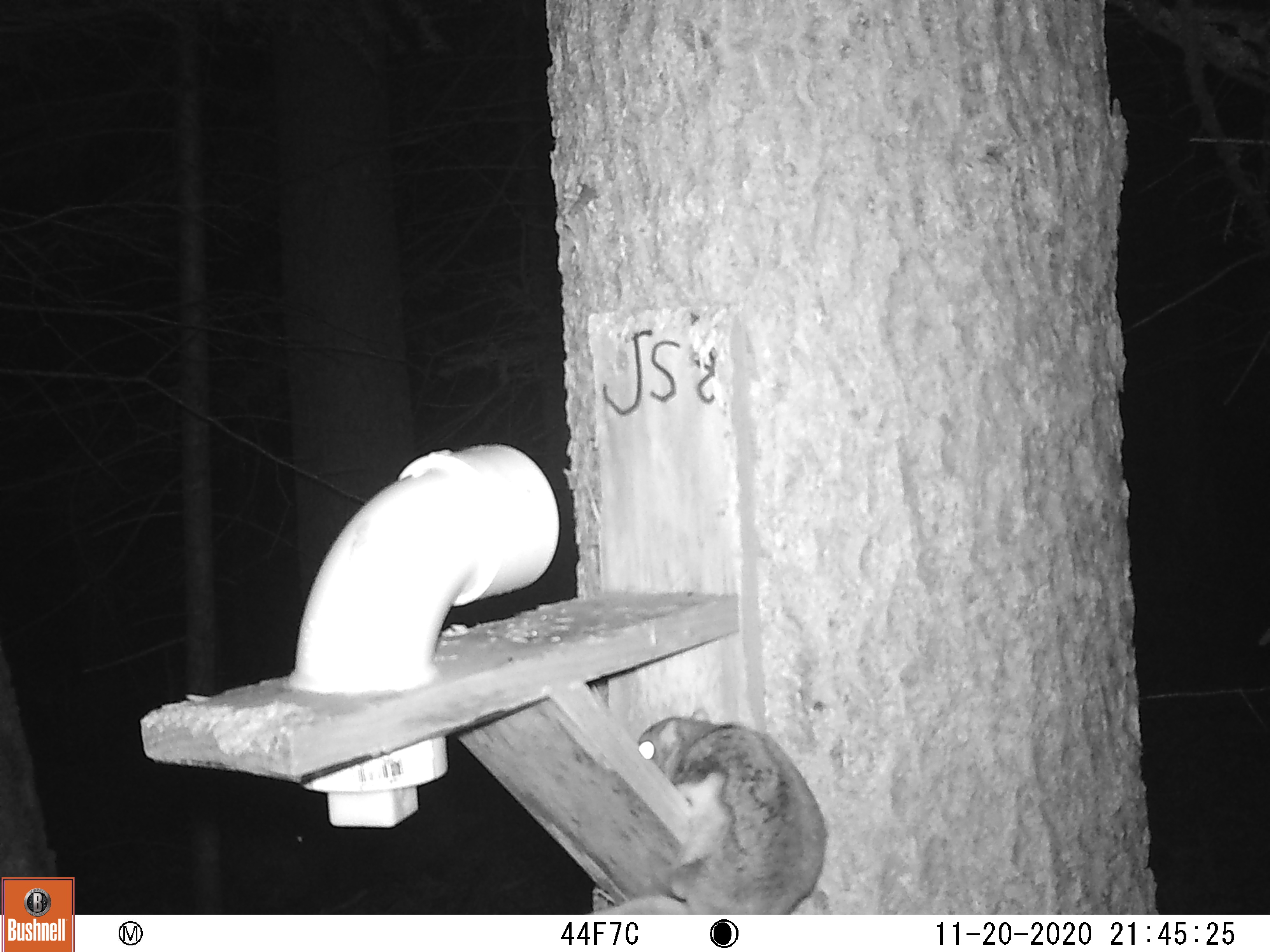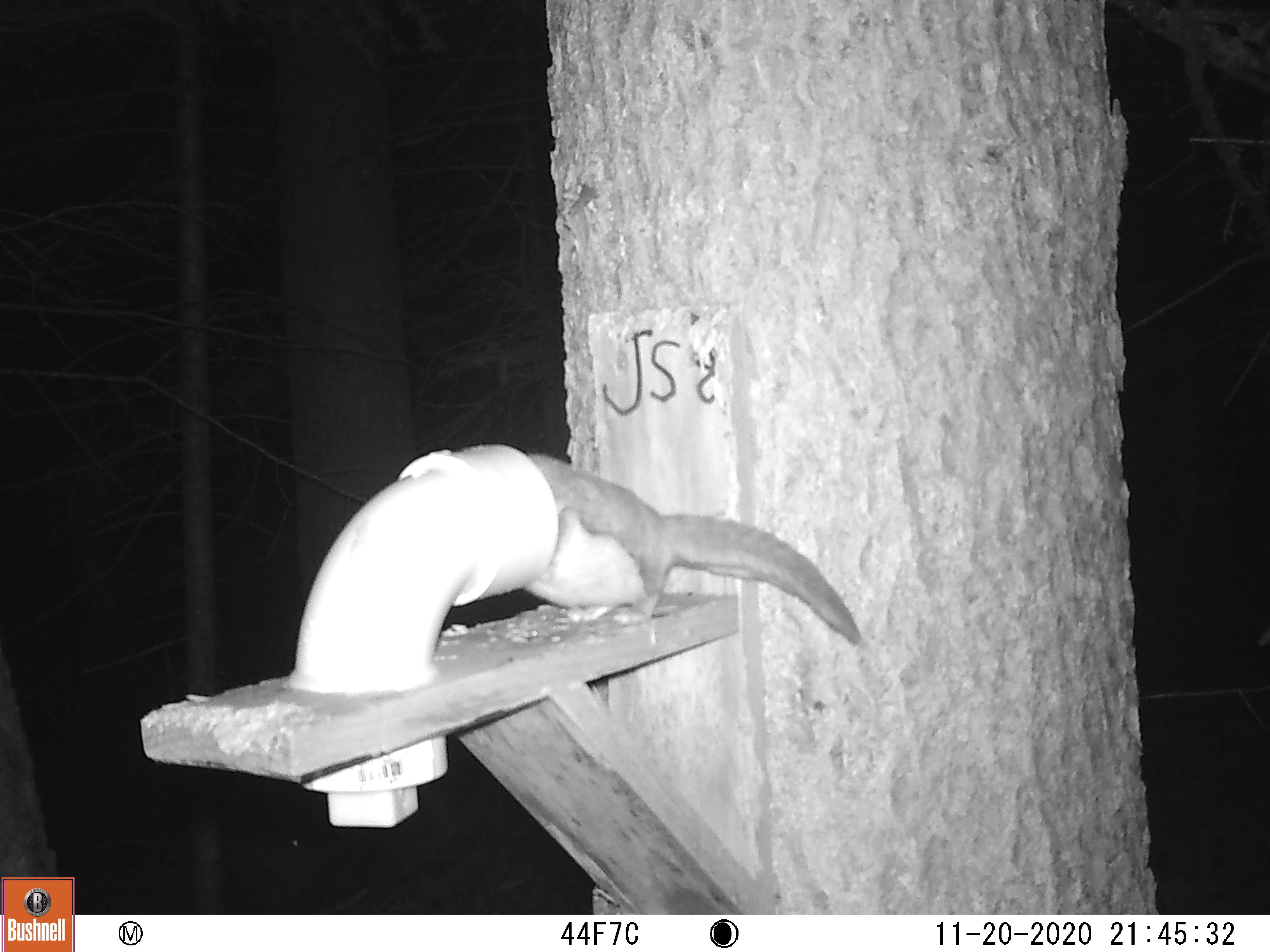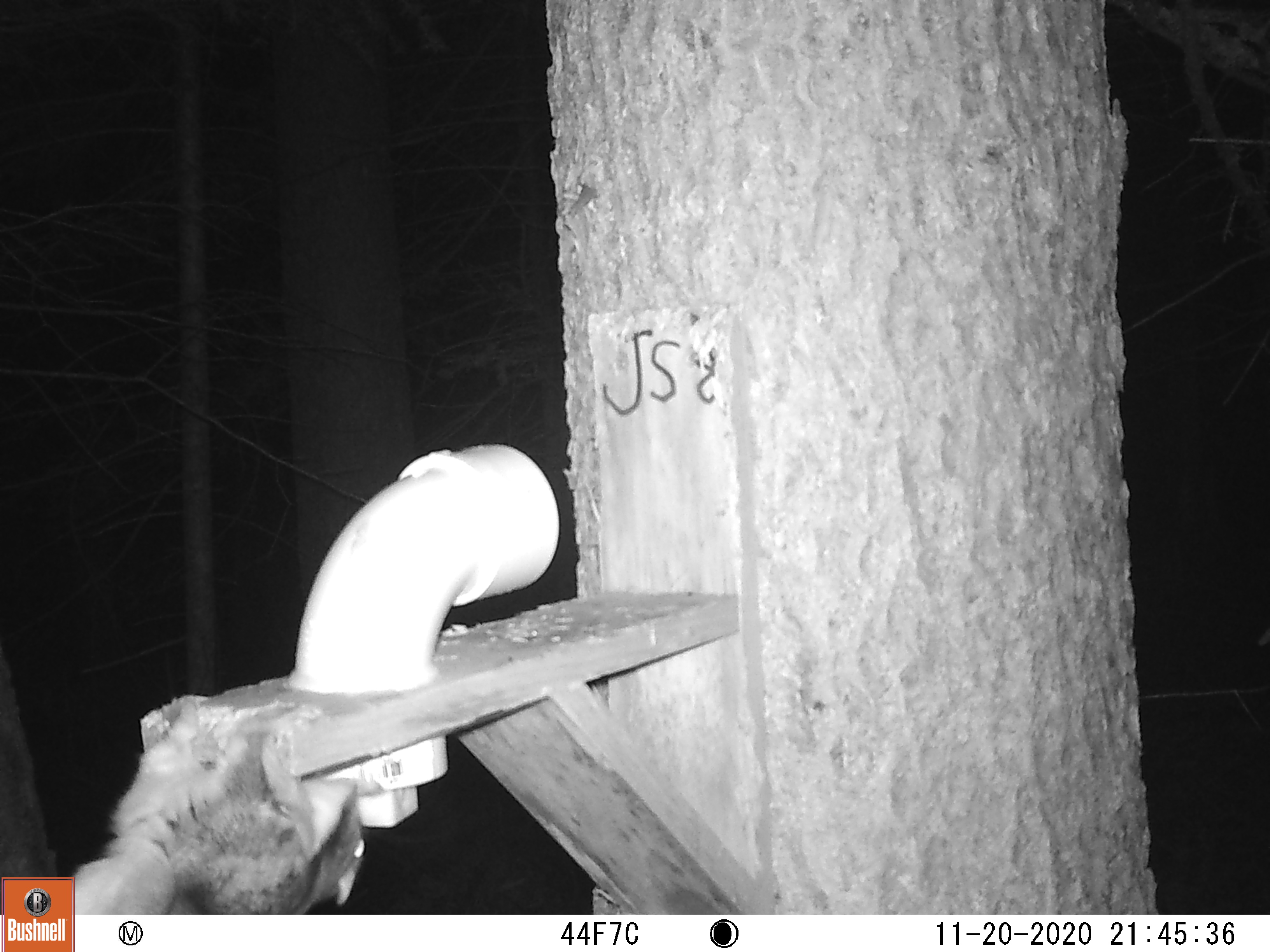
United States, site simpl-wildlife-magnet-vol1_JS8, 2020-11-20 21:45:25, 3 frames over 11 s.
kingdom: Animalia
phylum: Chordata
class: Mammalia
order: Rodentia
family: Sciuridae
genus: Glaucomys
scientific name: Glaucomys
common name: flying squirrel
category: flying squirrel sp.